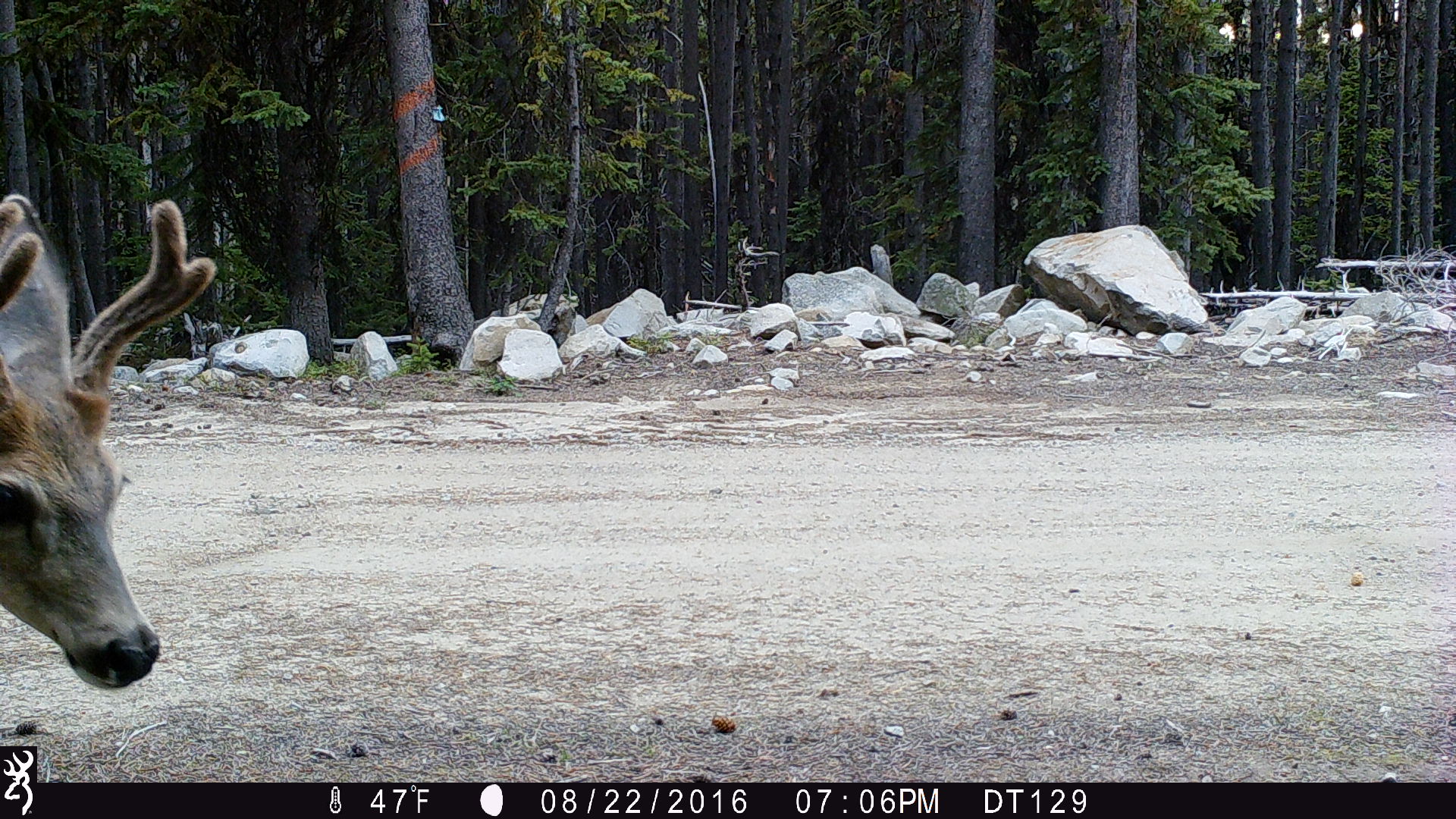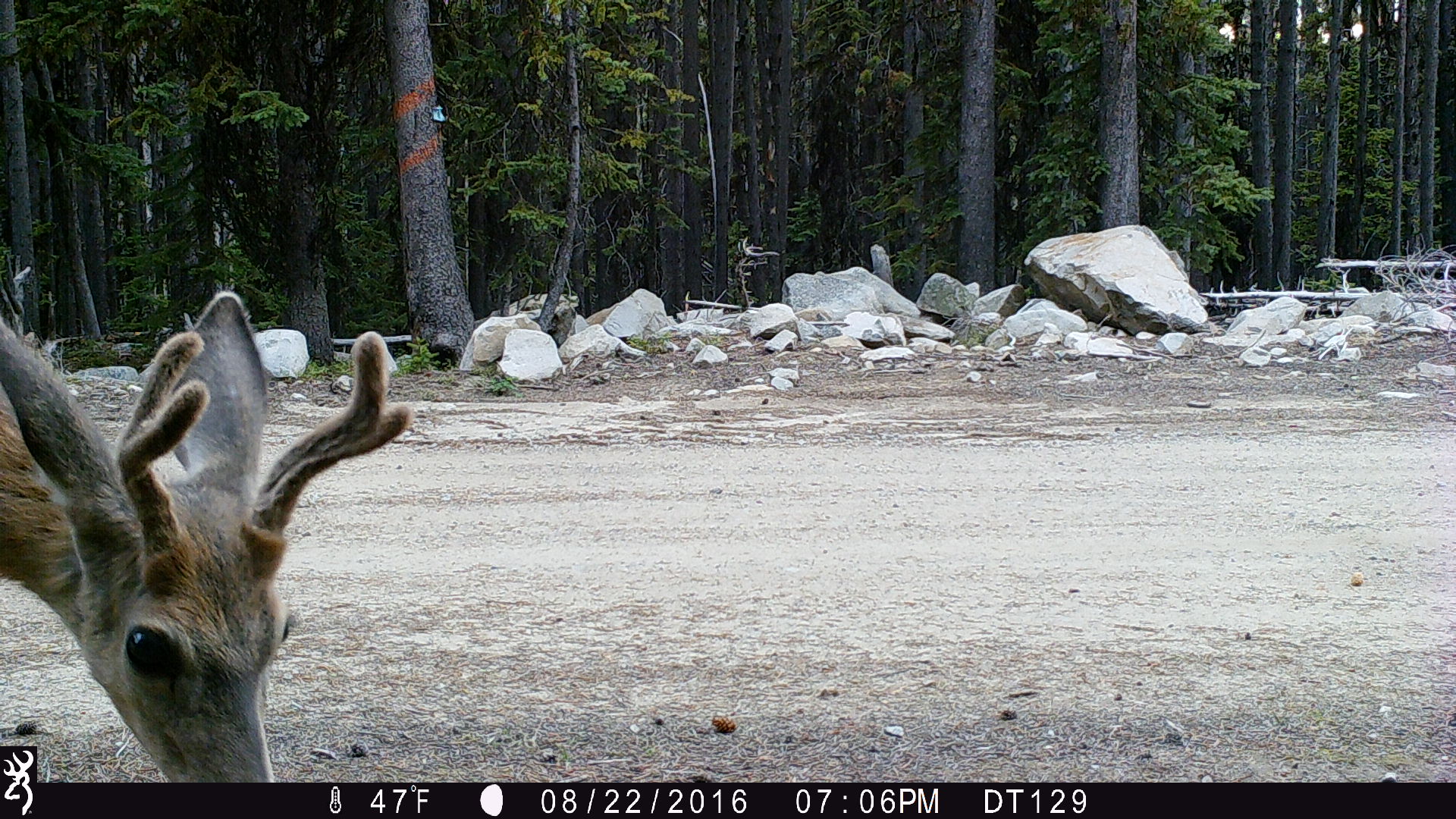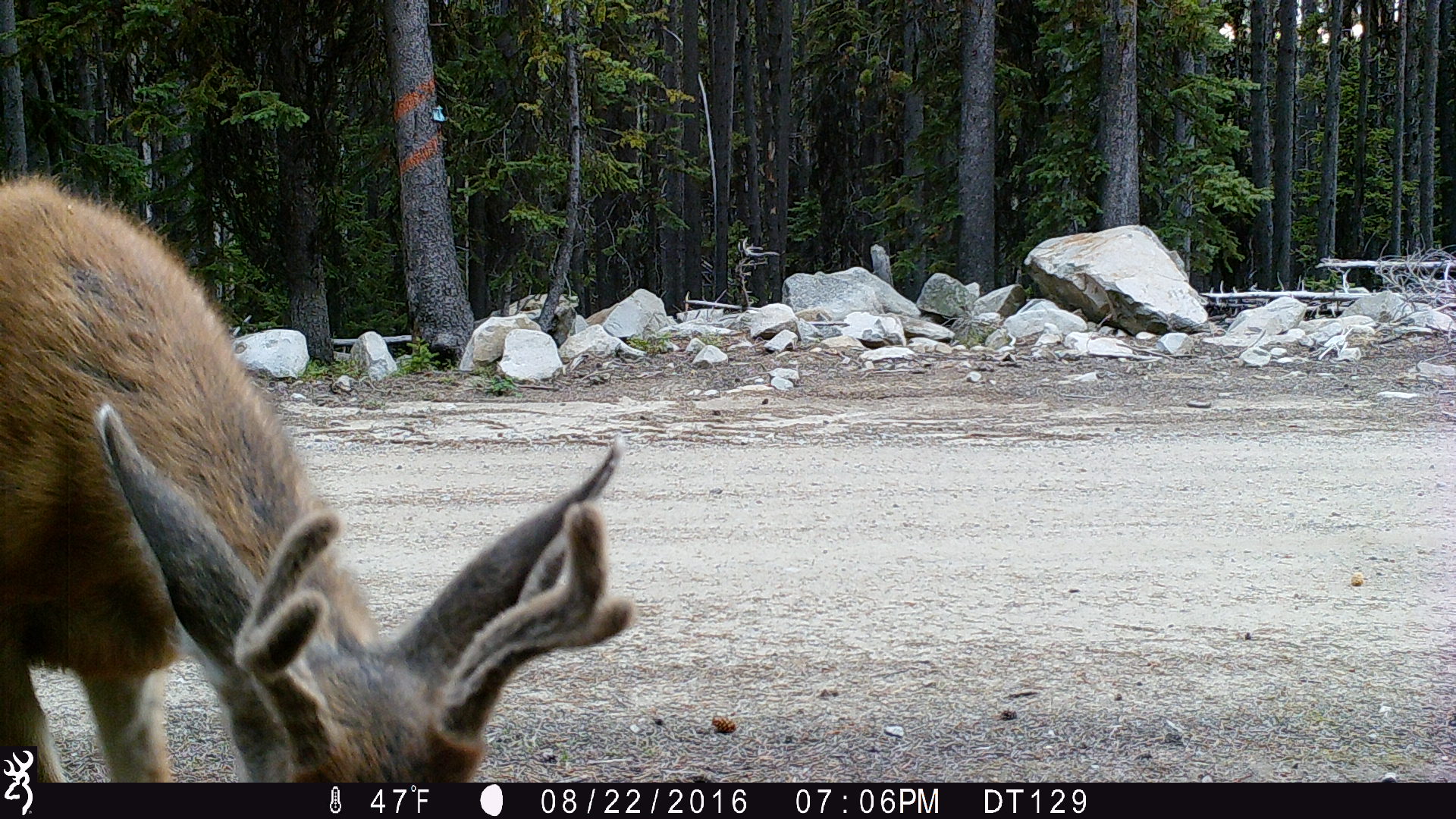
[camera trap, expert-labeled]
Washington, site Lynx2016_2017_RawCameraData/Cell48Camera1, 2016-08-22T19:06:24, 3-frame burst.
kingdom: Animalia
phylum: Chordata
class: Mammalia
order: Artiodactyla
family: Cervidae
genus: Odocoileus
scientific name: Odocoileus hemionus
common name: mule deer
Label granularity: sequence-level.